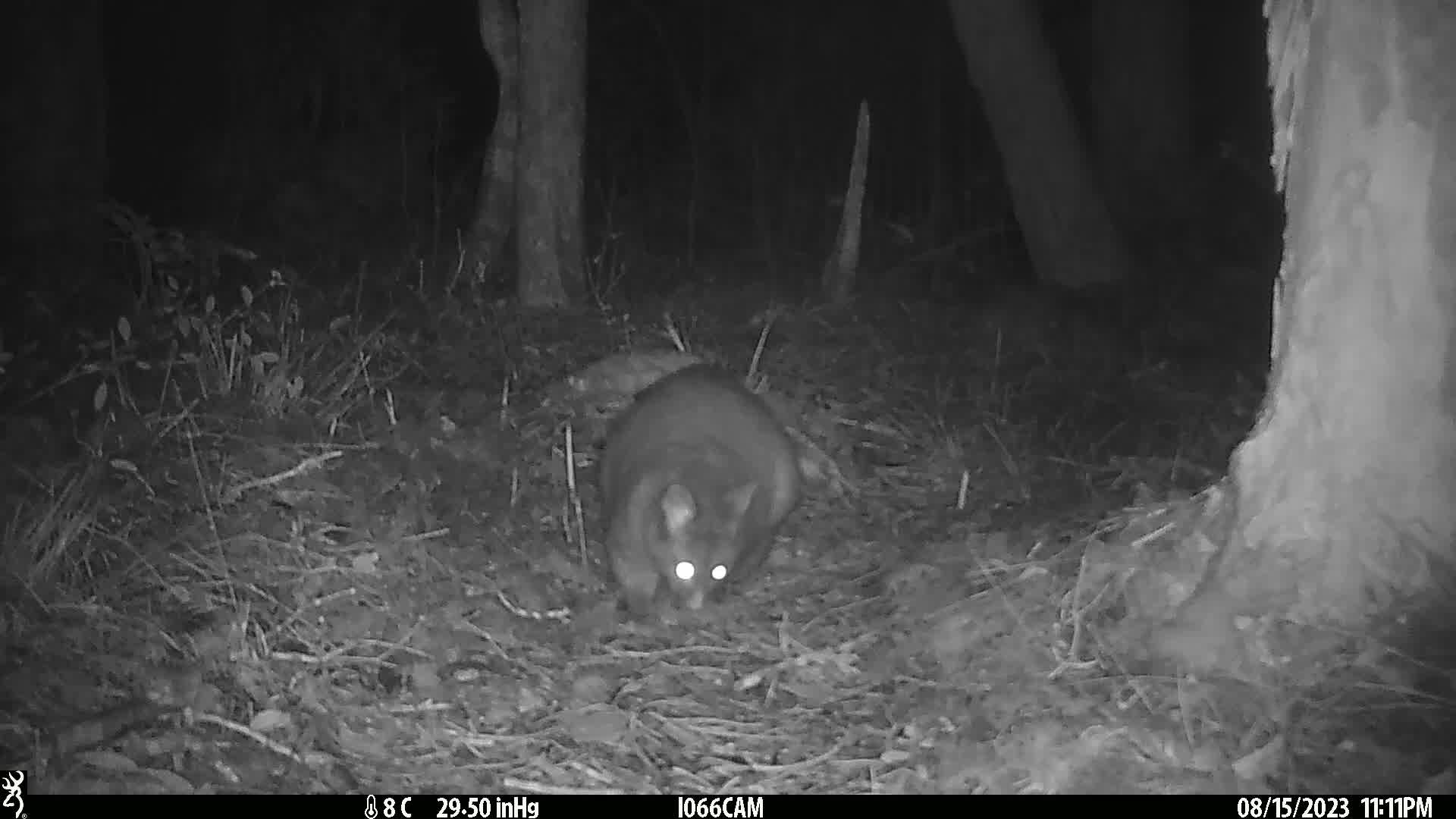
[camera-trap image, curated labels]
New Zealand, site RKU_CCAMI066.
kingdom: Animalia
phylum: Chordata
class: Mammalia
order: Diprotodontia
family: Phalangeridae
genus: Trichosurus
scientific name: Trichosurus vulpecula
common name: common brushtail possum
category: possum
Possum (common brushtail possum) (Trichosurus vulpecula).